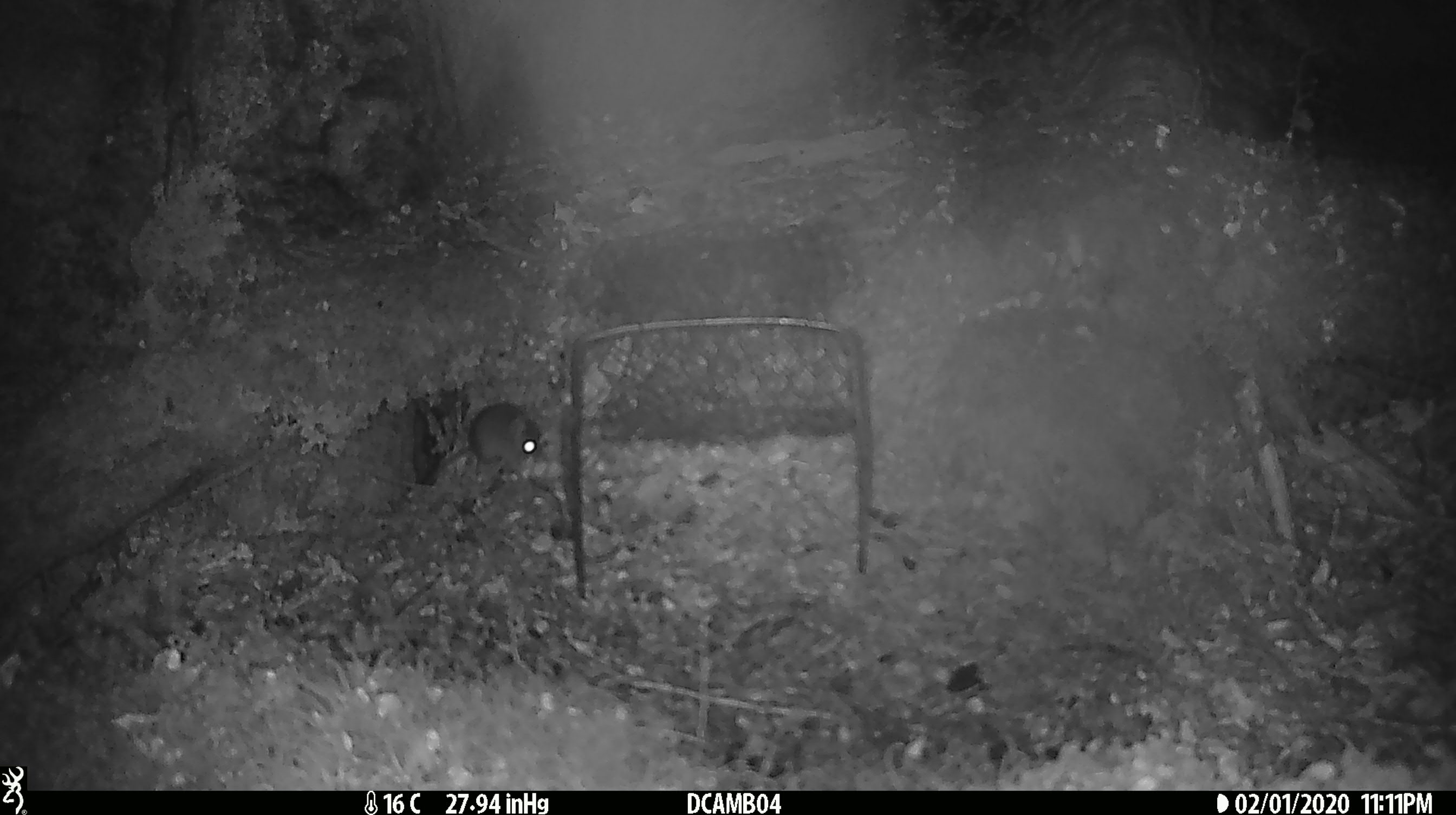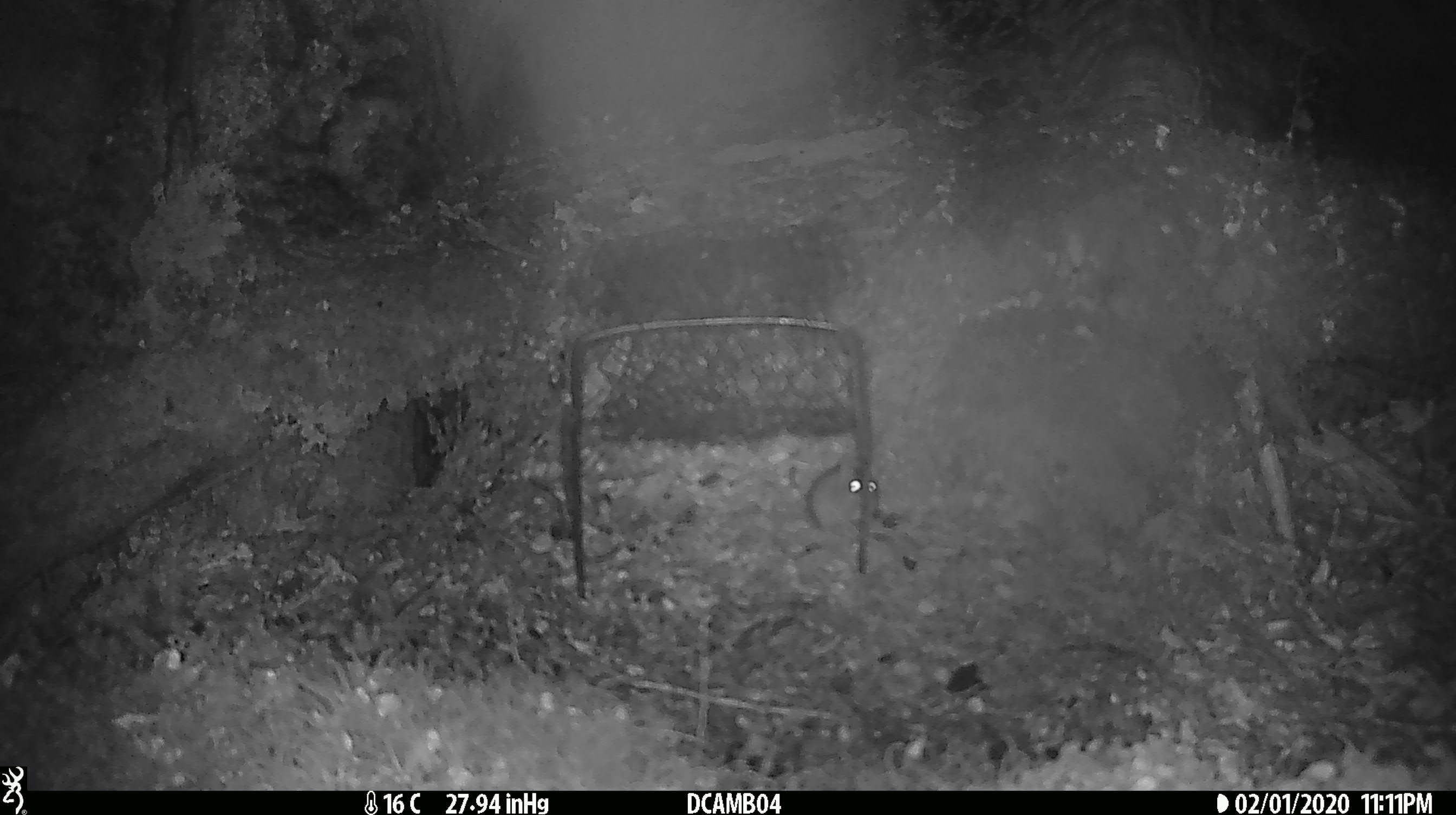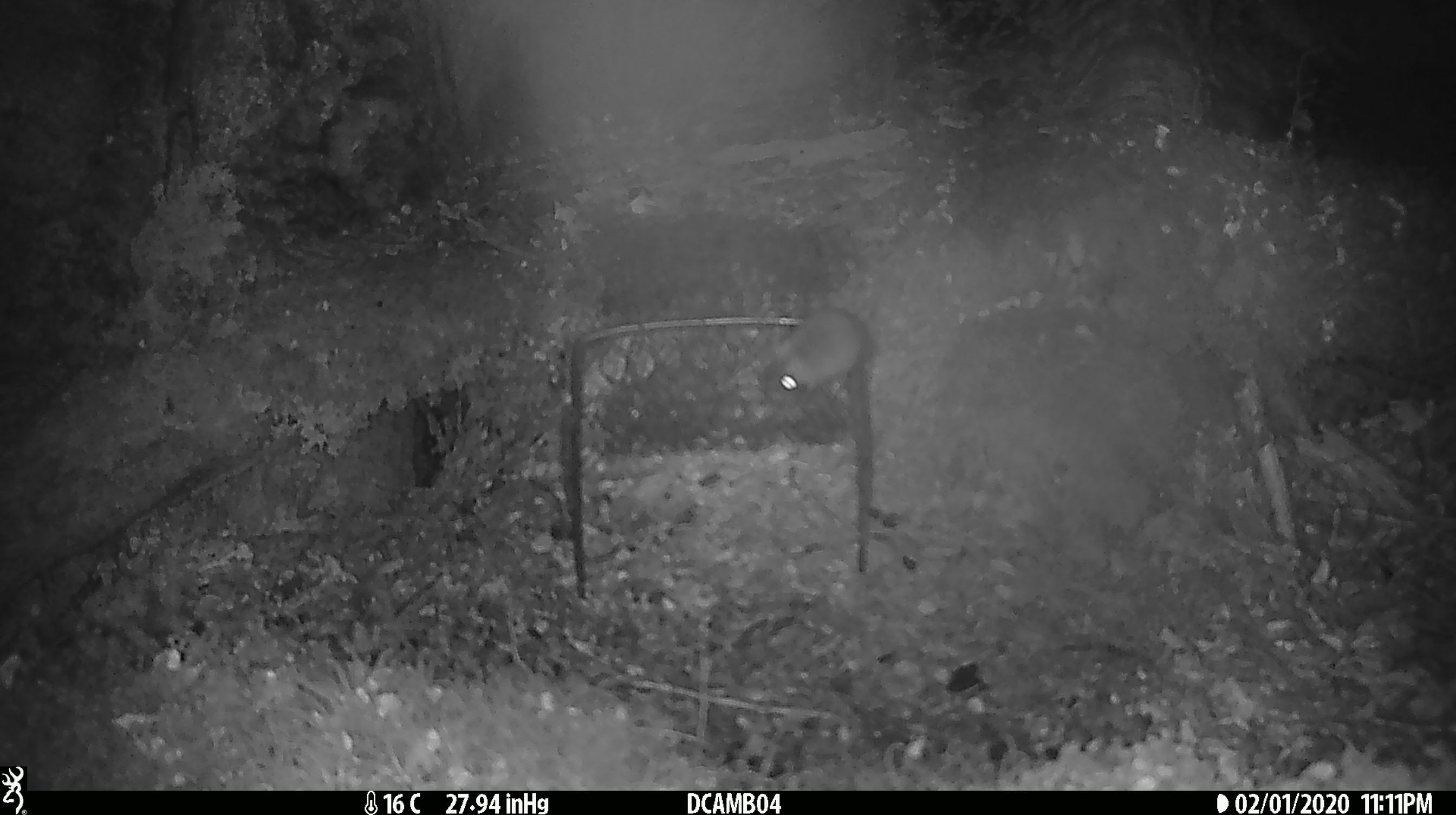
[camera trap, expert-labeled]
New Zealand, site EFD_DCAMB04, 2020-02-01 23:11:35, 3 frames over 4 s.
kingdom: Animalia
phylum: Chordata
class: Mammalia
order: Rodentia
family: Muridae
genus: Mus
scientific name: Mus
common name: mouse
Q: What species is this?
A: Mouse (Mus).